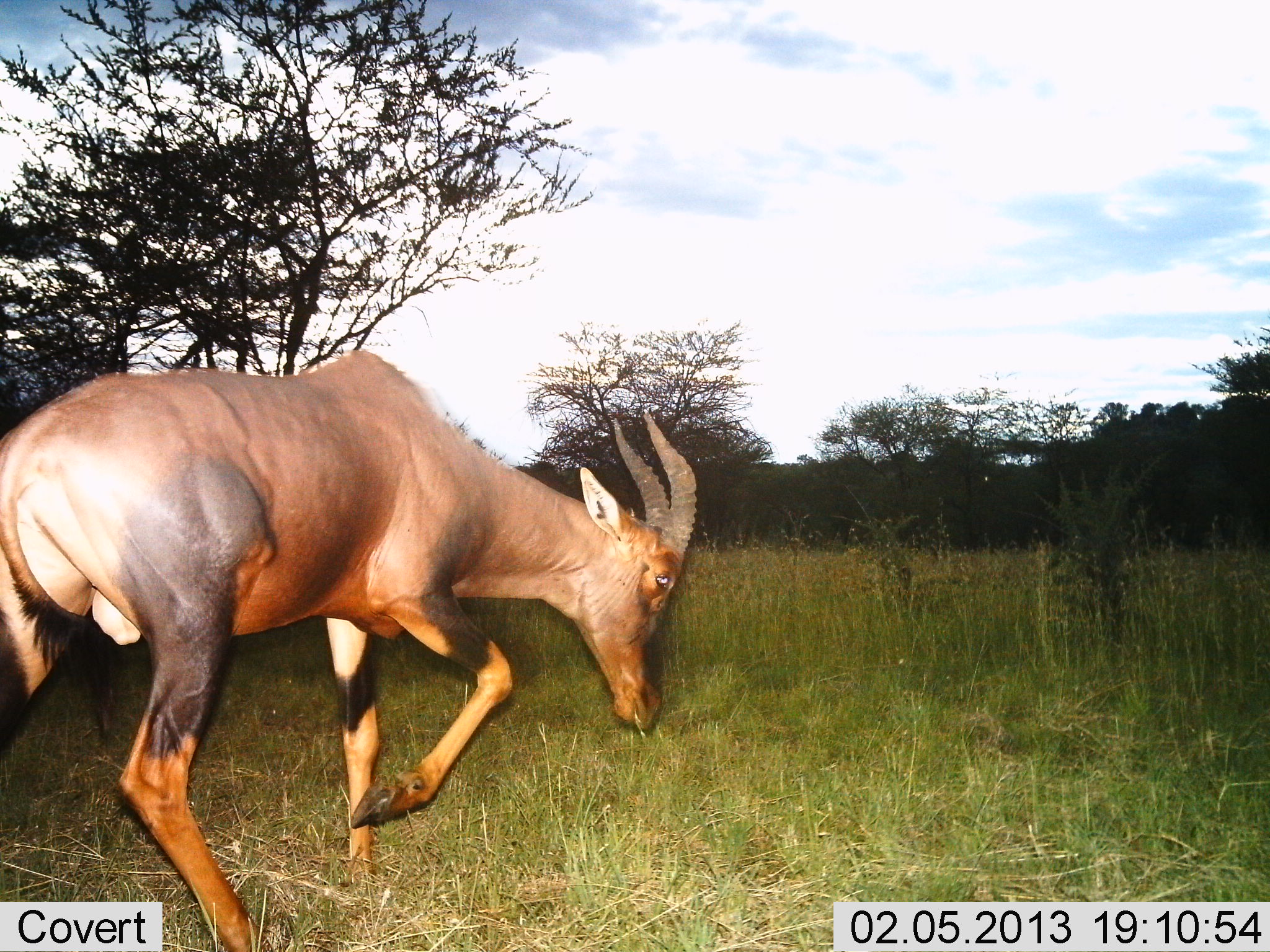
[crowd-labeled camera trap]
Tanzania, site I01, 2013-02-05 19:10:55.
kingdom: Animalia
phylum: Chordata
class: Mammalia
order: Artiodactyla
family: Bovidae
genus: Damaliscus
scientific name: Damaliscus lunatus jimela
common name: topi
Topi (Damaliscus lunatus jimela), count 1. Behavior (volunteer vote fractions): standing 11%, resting 0%, moving 89%, interacting 0%. Young present (vote fraction): 0%. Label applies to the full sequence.